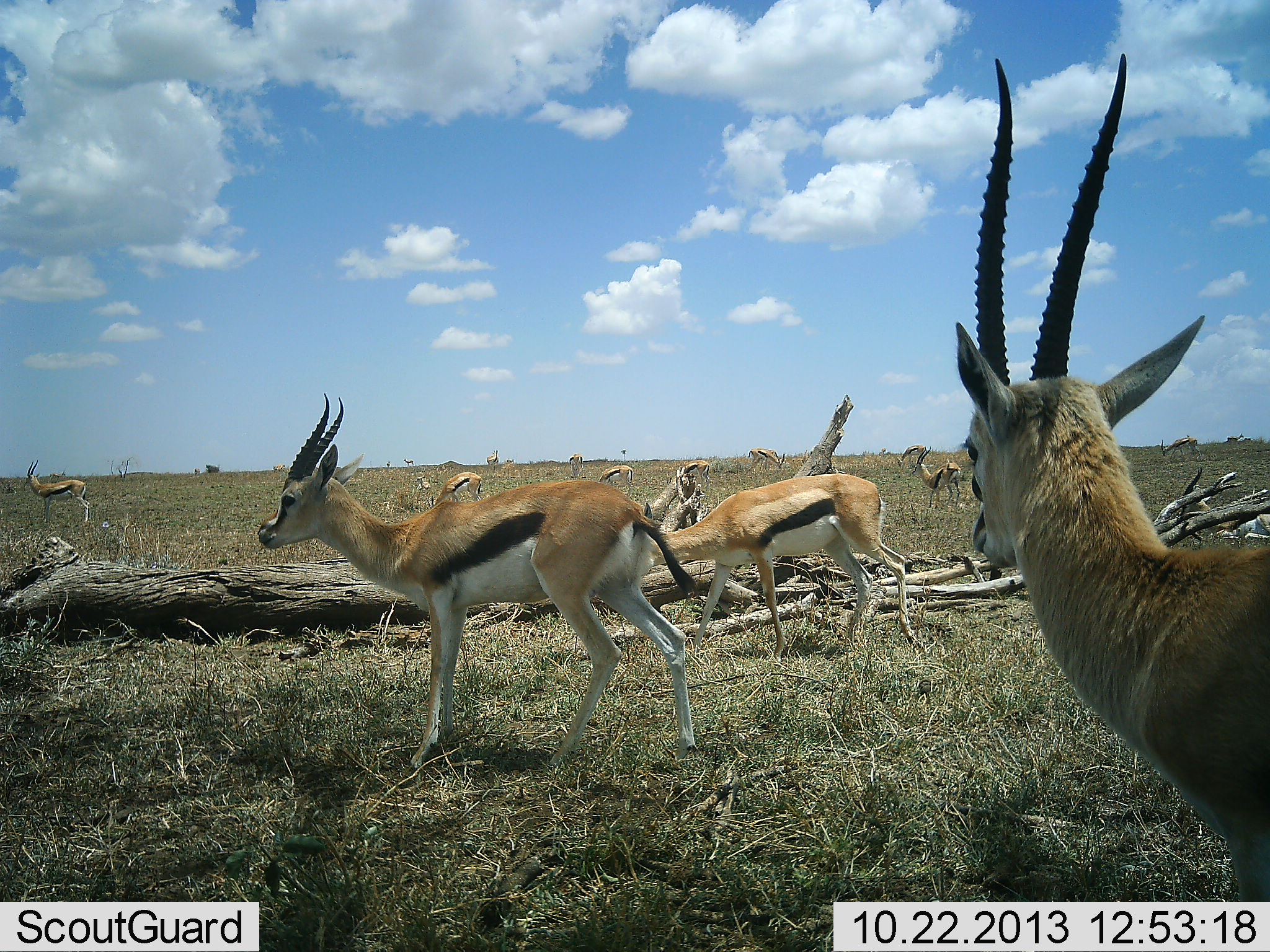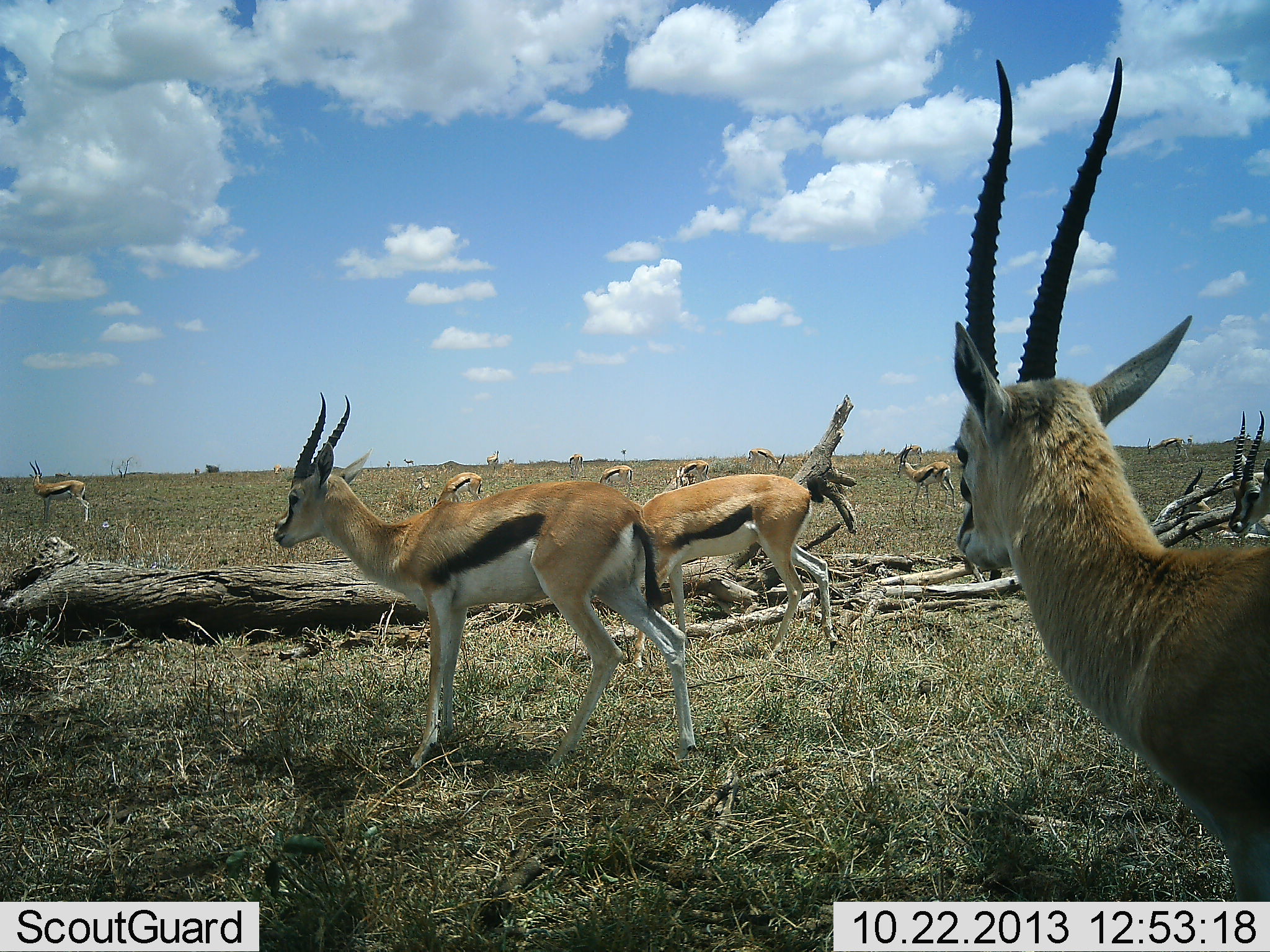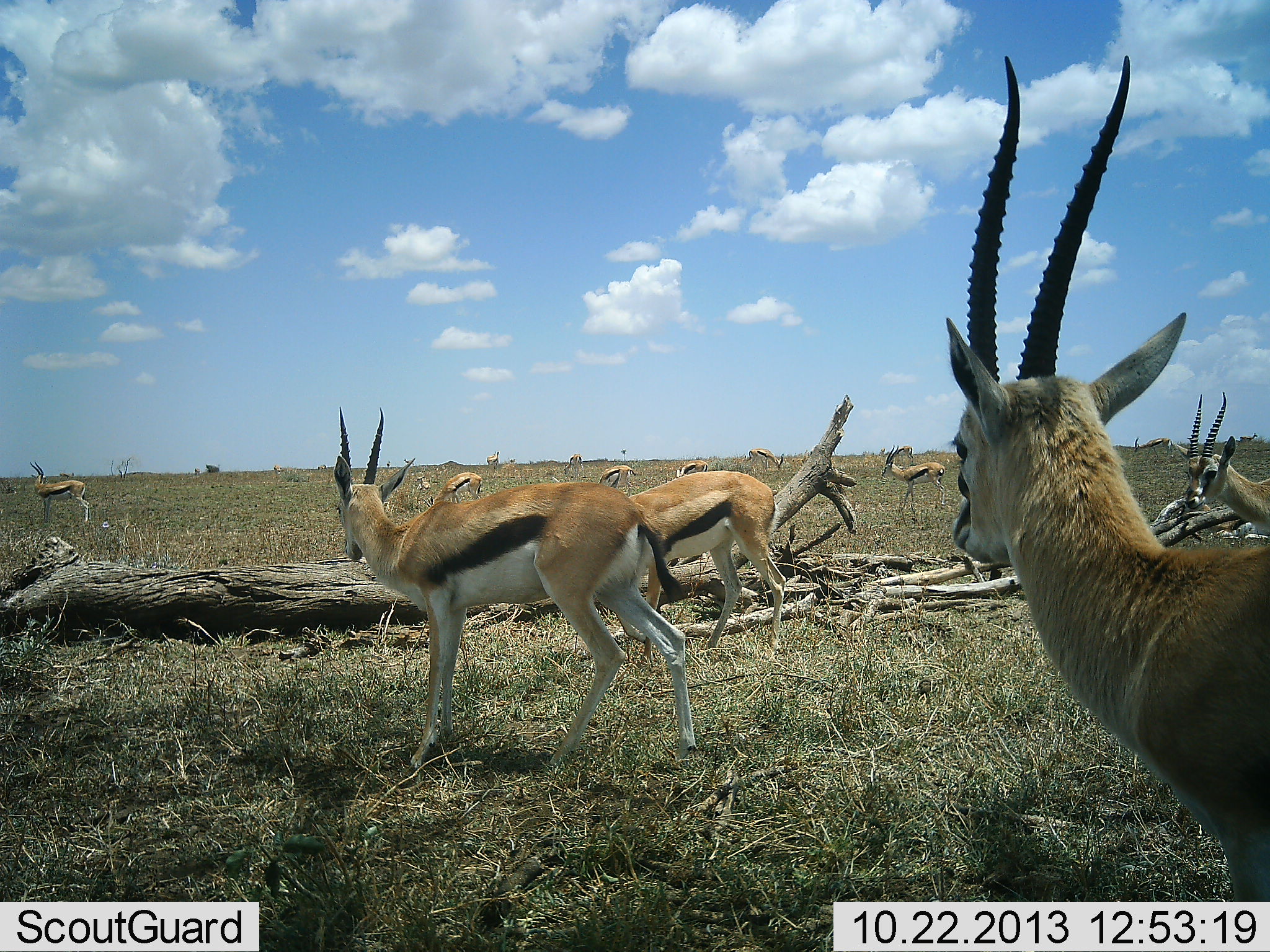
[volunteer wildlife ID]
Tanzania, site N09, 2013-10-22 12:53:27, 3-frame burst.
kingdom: Animalia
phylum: Chordata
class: Mammalia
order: Artiodactyla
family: Bovidae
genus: Eudorcas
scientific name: Eudorcas thomsonii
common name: thomson's gazelle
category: gazellethomsons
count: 11-50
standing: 76%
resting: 3%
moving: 58%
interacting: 3%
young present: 0%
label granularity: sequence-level